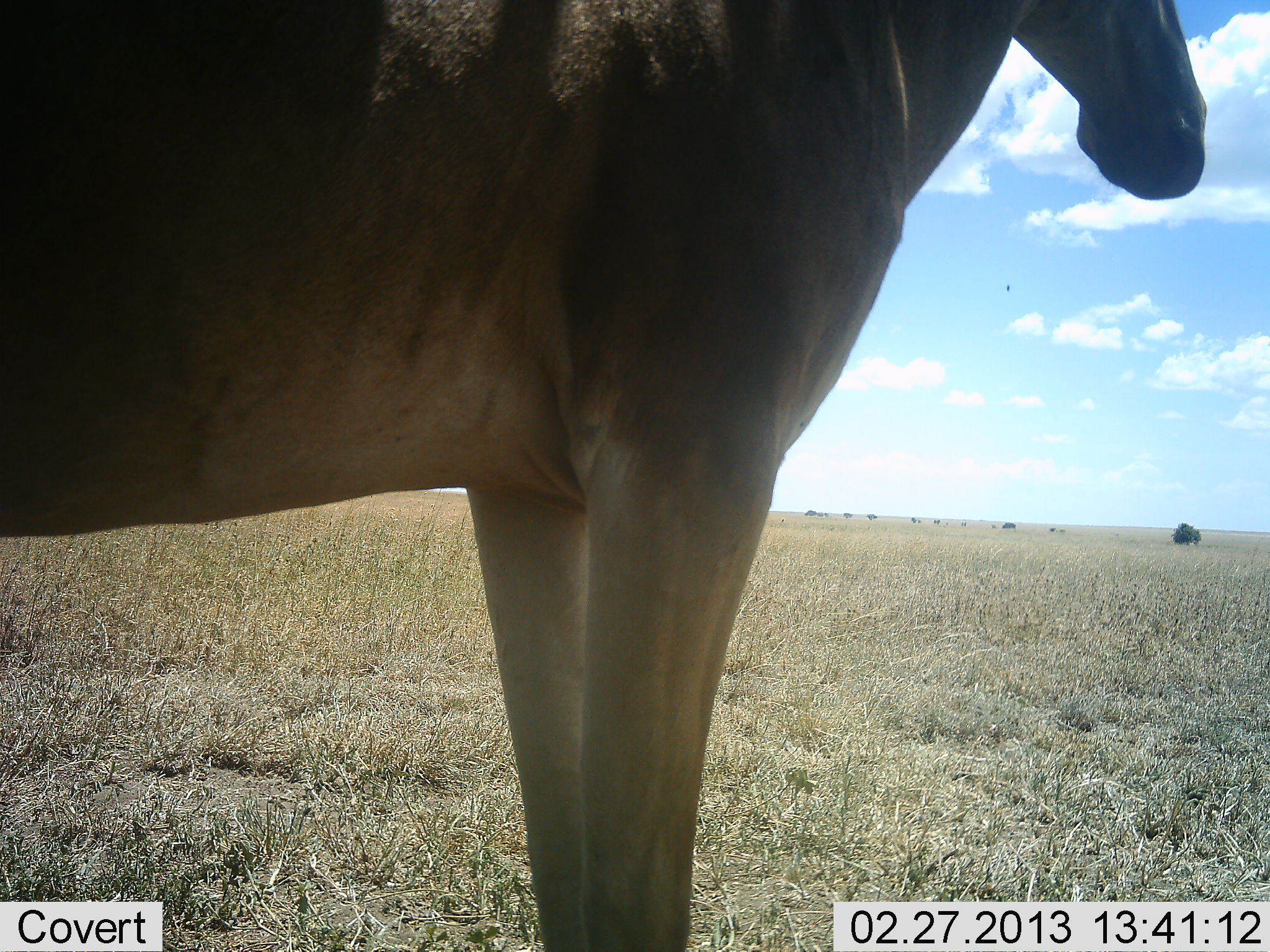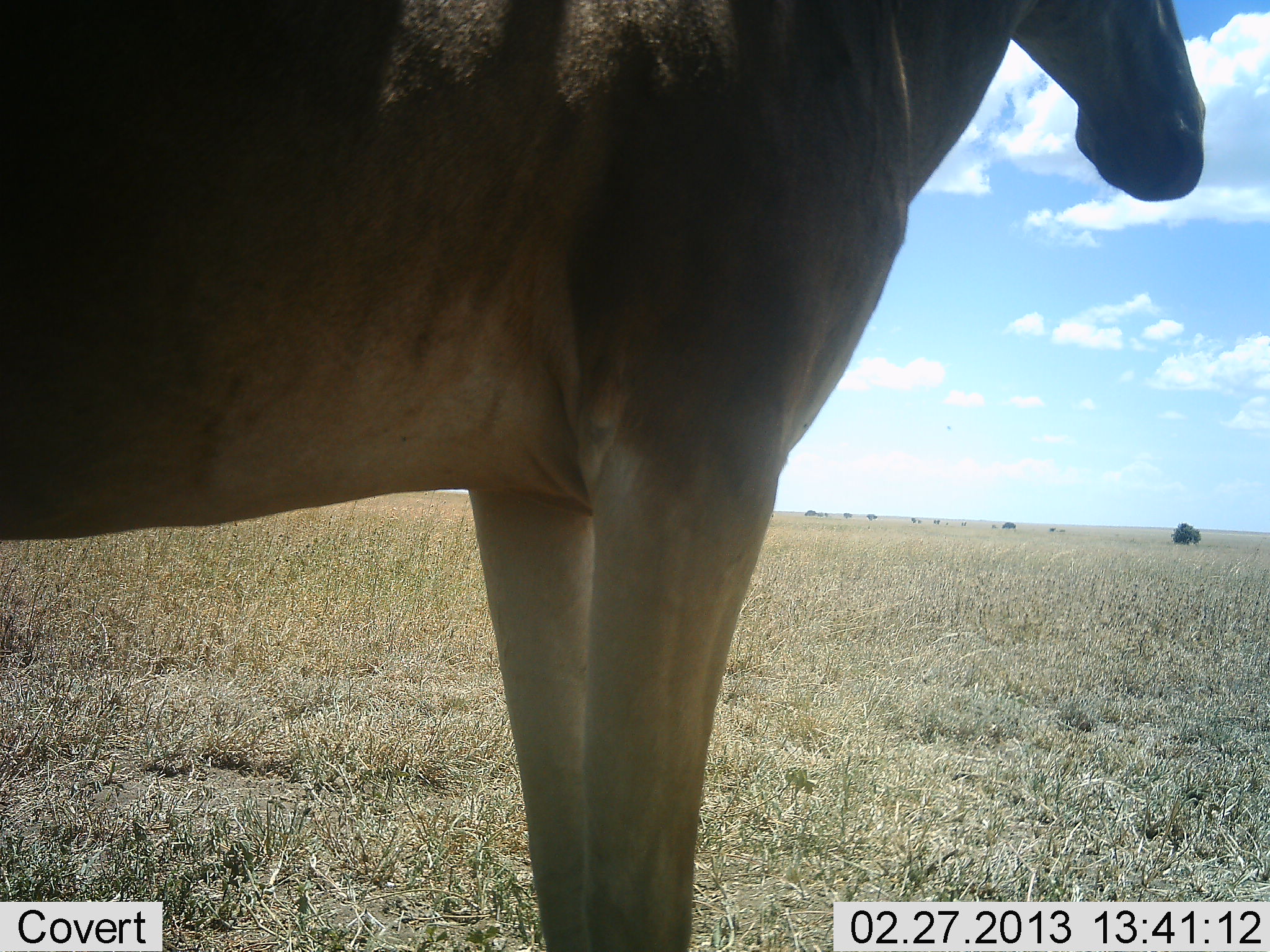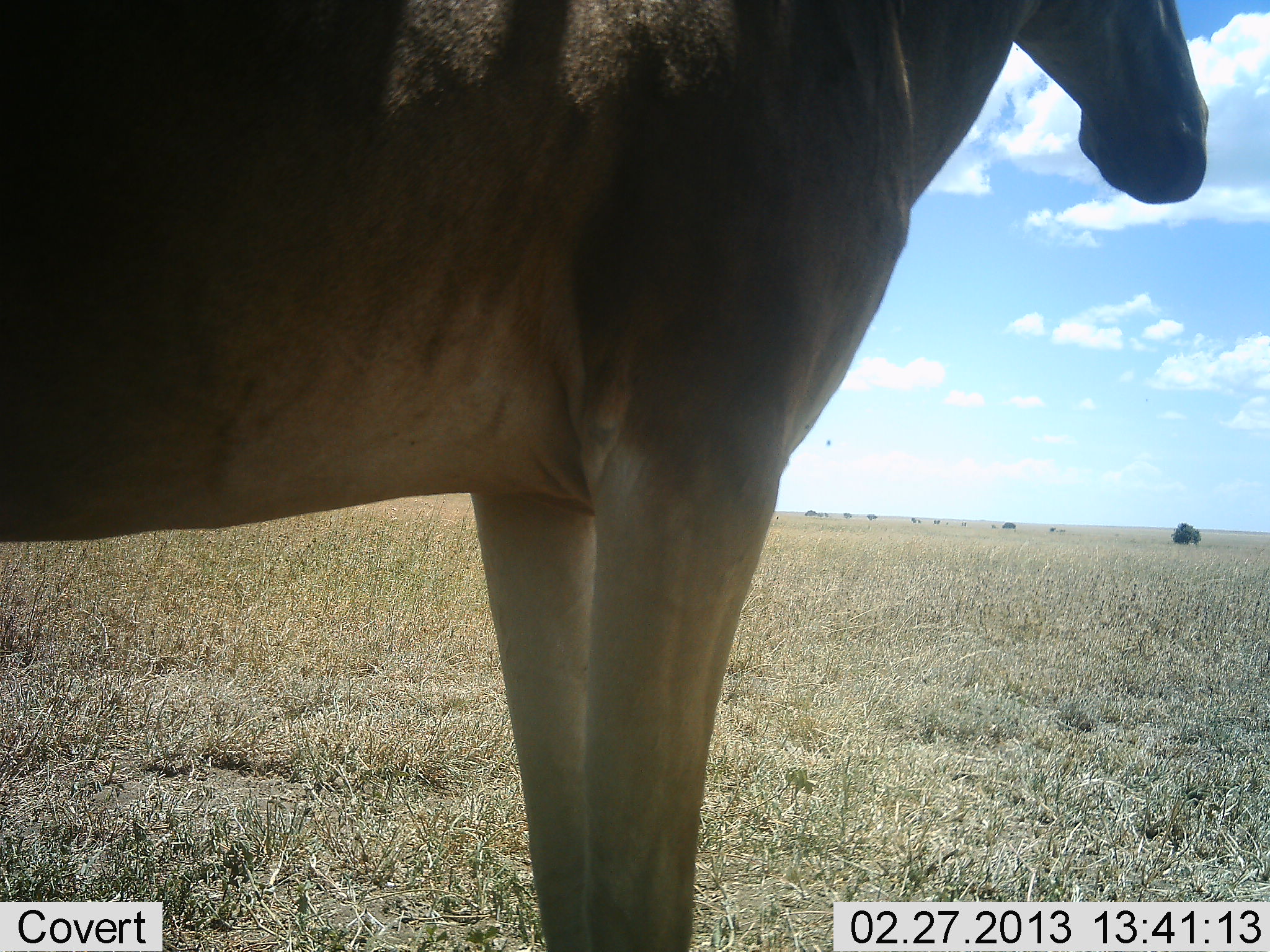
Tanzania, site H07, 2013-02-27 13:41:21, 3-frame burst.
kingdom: Animalia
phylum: Chordata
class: Mammalia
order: Artiodactyla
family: Bovidae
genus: Alcelaphus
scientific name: Alcelaphus buselaphus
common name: hartebeest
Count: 1.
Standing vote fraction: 100%.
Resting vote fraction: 3%.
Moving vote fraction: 0%.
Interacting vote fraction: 0%.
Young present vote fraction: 0%.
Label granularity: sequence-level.